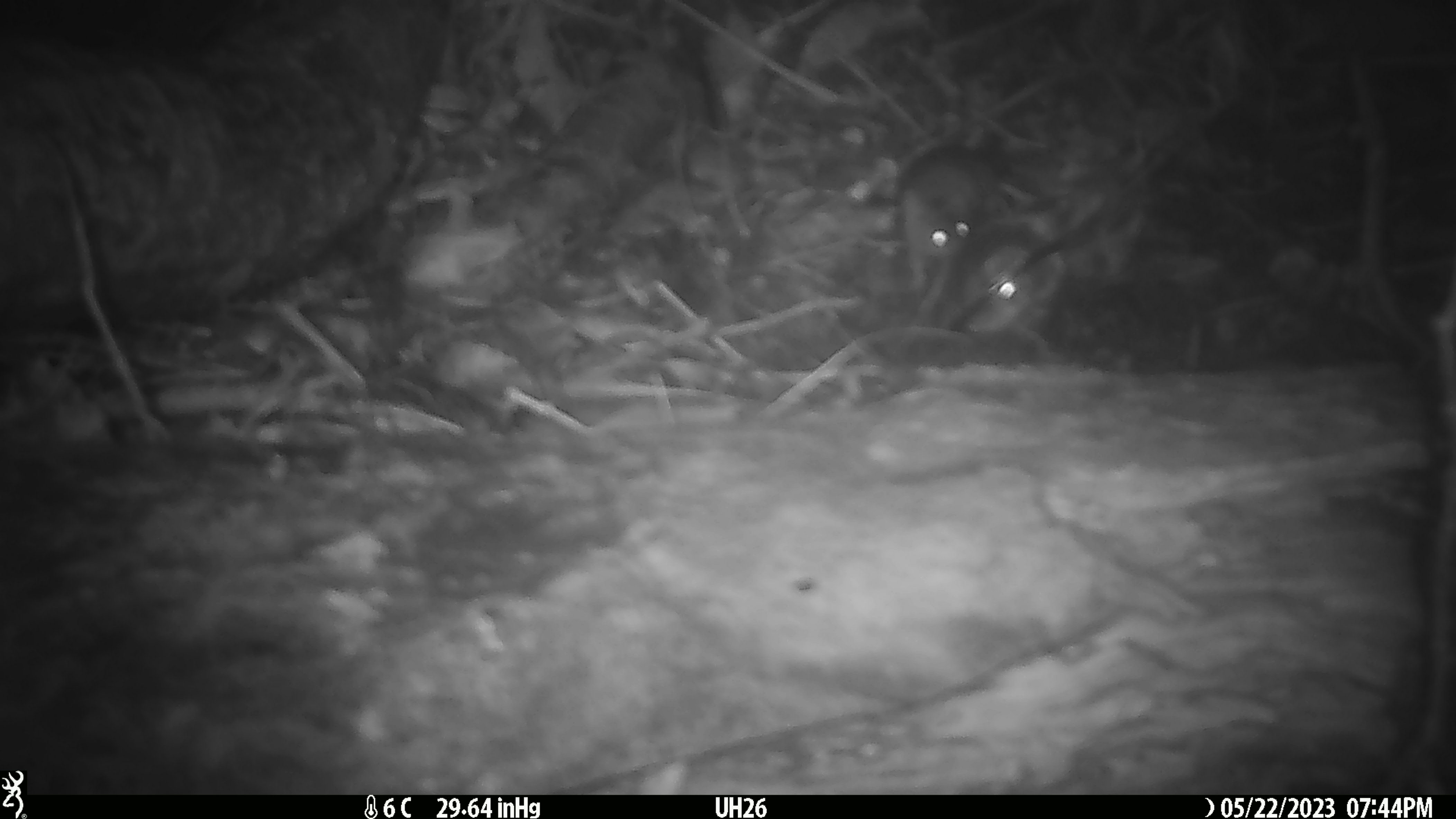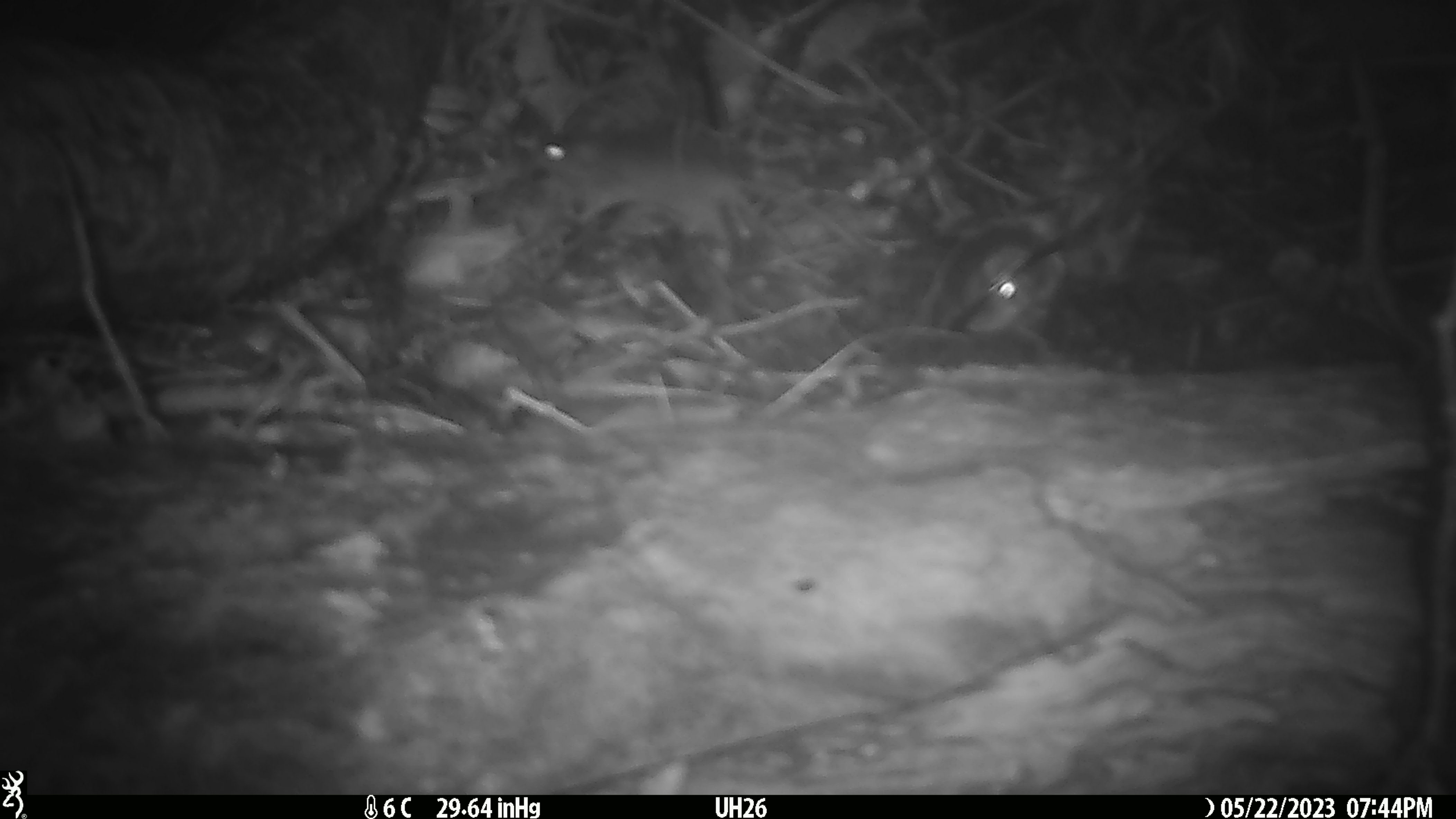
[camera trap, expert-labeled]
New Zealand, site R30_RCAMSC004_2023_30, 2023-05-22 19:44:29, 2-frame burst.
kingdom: Animalia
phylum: Chordata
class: Mammalia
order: Rodentia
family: Muridae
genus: Mus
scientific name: Mus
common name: mouse